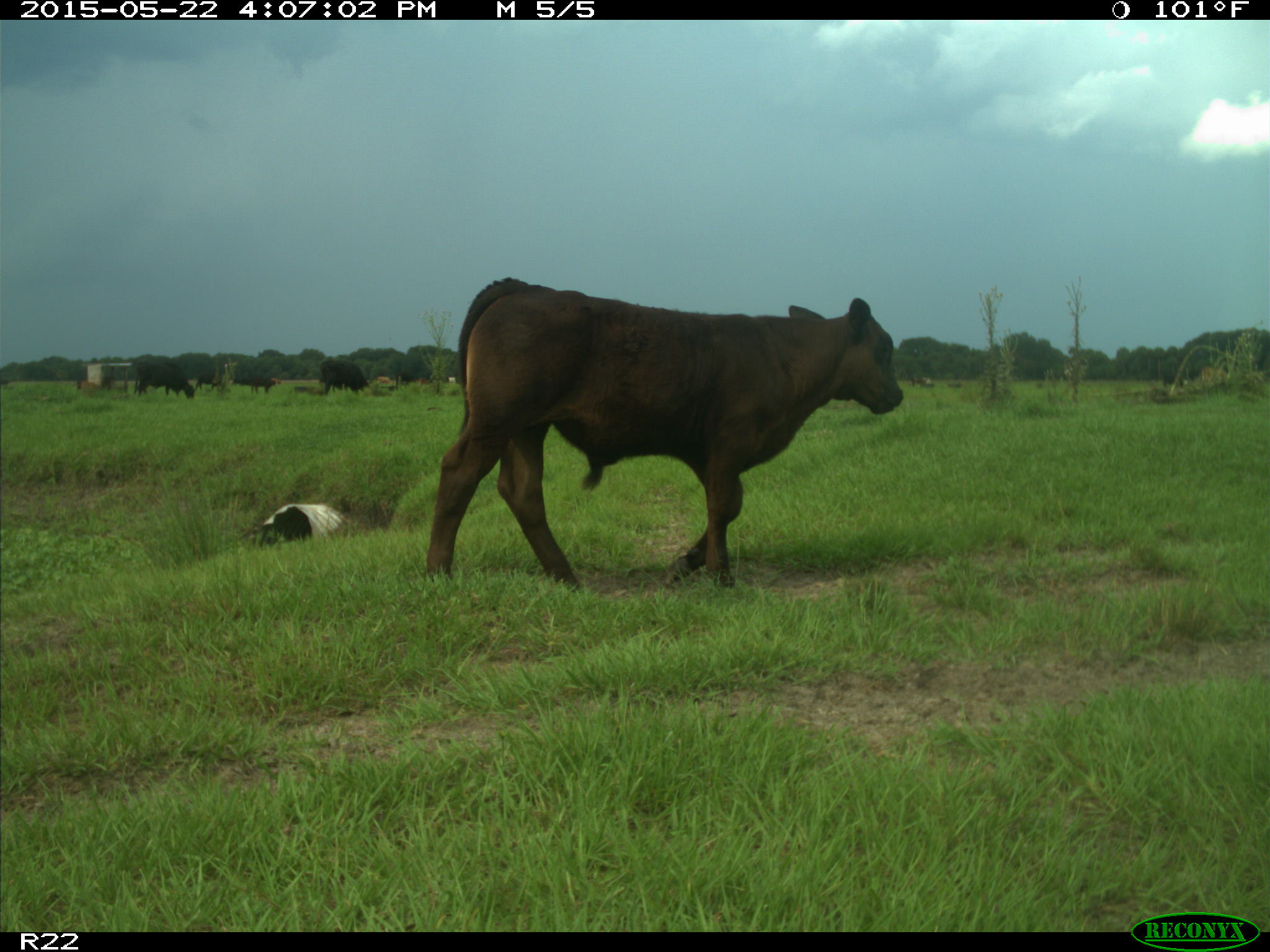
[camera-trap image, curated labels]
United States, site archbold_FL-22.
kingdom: Animalia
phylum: Chordata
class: Mammalia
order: Artiodactyla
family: Bovidae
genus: Bos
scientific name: Bos taurus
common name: domestic cow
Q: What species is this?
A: Bos taurus (domestic cow).